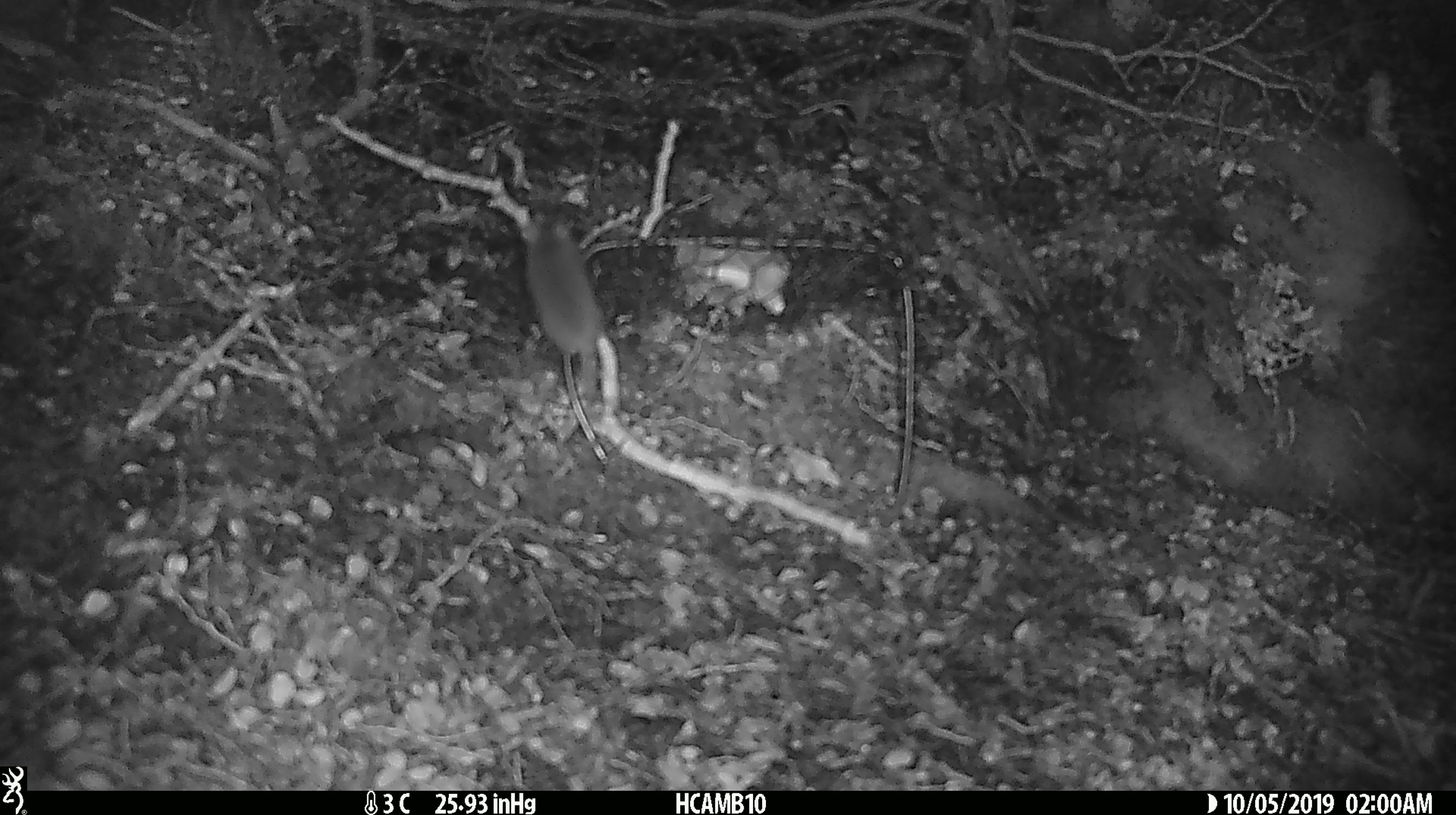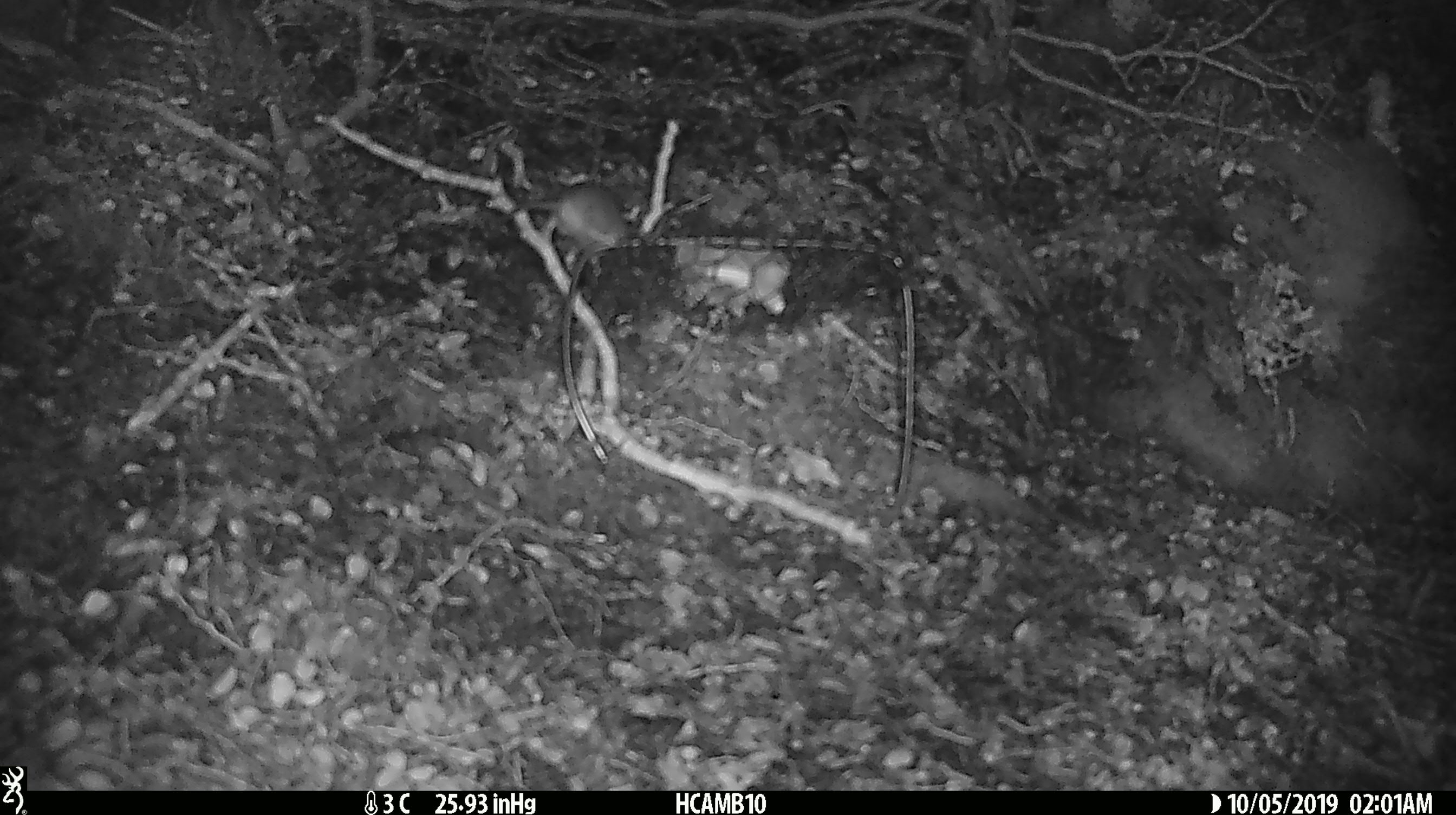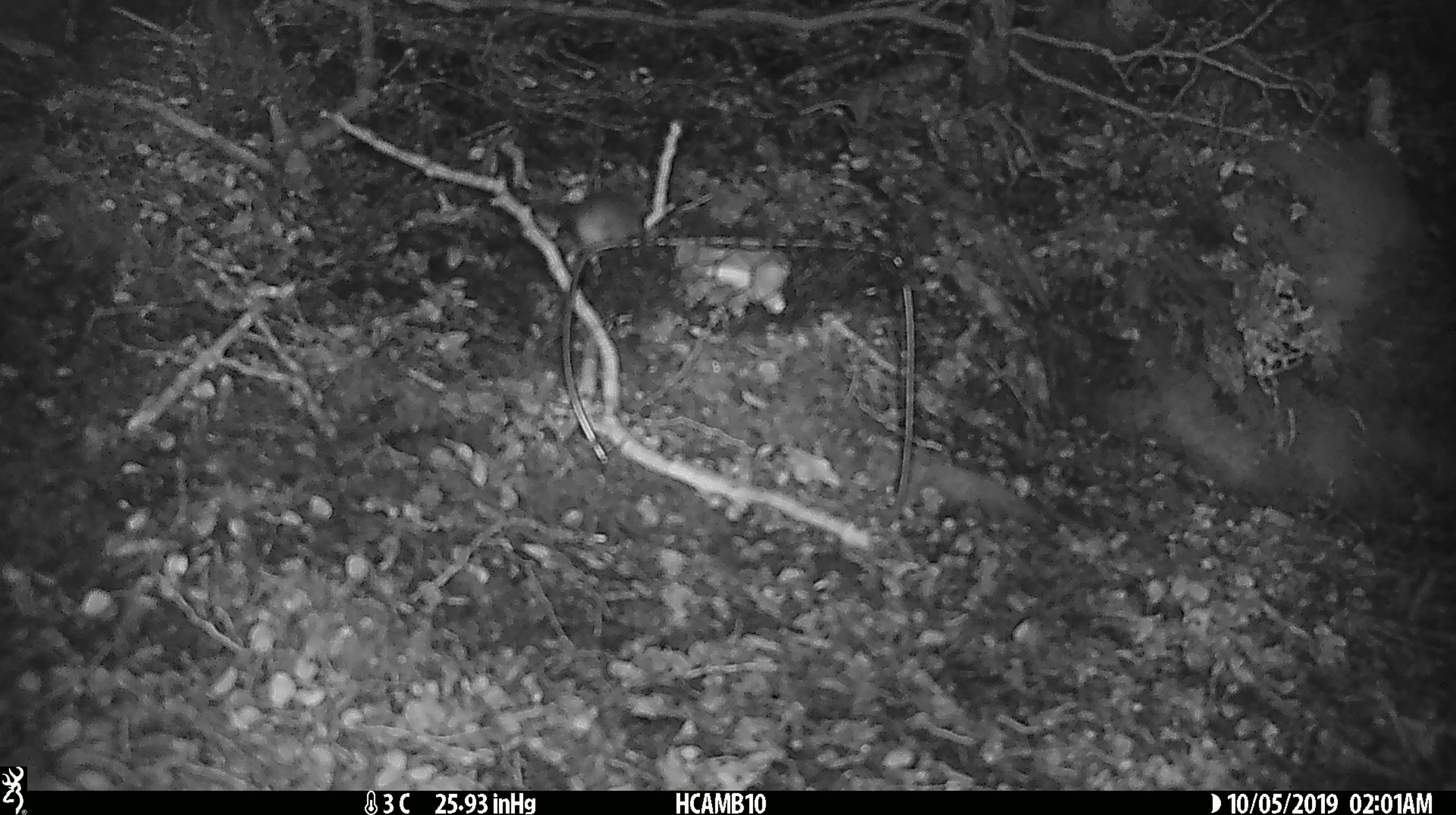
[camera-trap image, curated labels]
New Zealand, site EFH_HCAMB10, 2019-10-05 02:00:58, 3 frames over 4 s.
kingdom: Animalia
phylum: Chordata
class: Mammalia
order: Rodentia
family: Muridae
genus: Mus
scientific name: Mus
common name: mouse